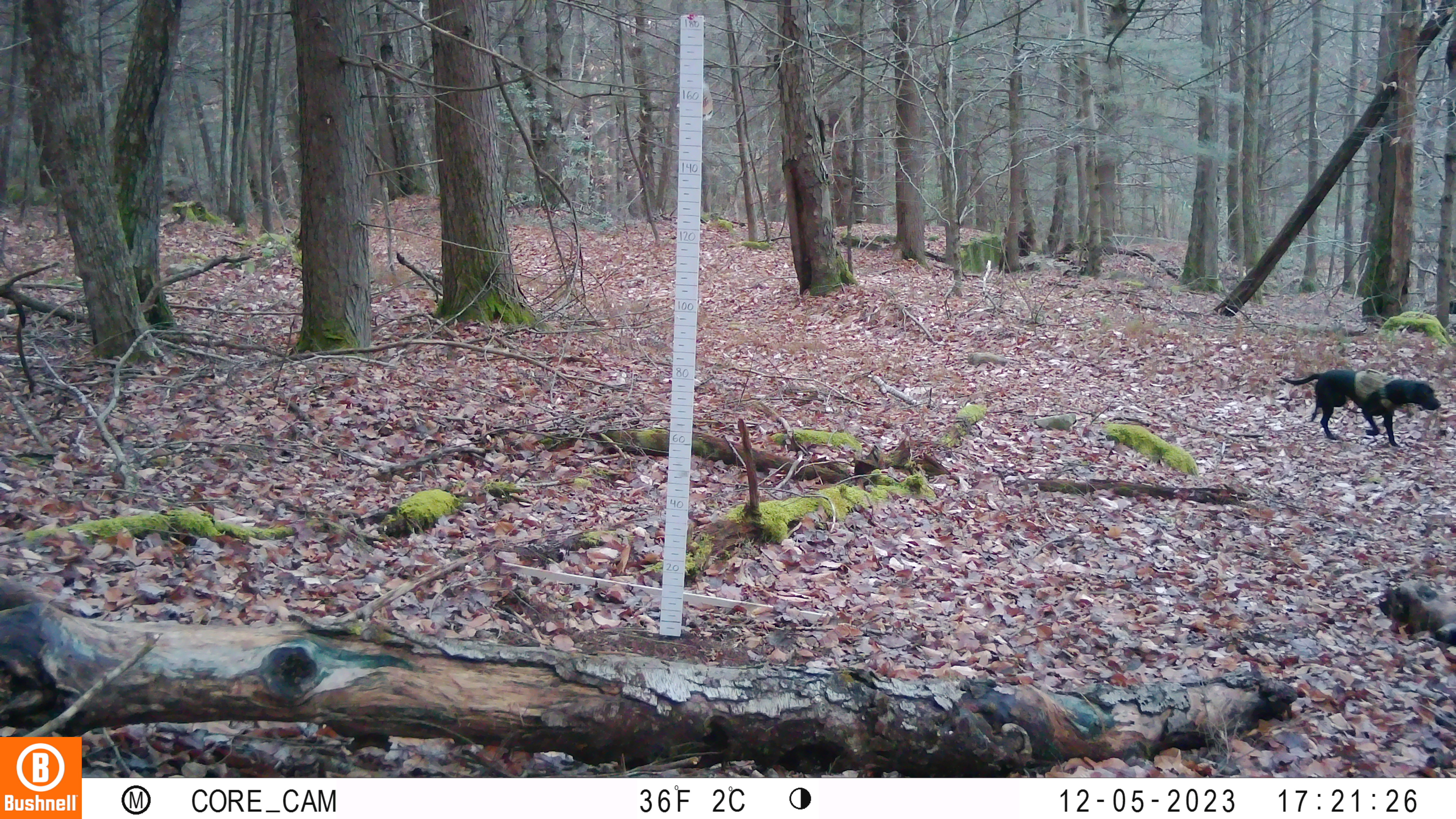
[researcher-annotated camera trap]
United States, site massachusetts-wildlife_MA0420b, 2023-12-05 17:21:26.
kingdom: Animalia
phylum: Chordata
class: Mammalia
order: Carnivora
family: Canidae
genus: Canis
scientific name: Canis familiaris familiaris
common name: domestic dog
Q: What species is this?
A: Domestic dog (Canis familiaris familiaris).